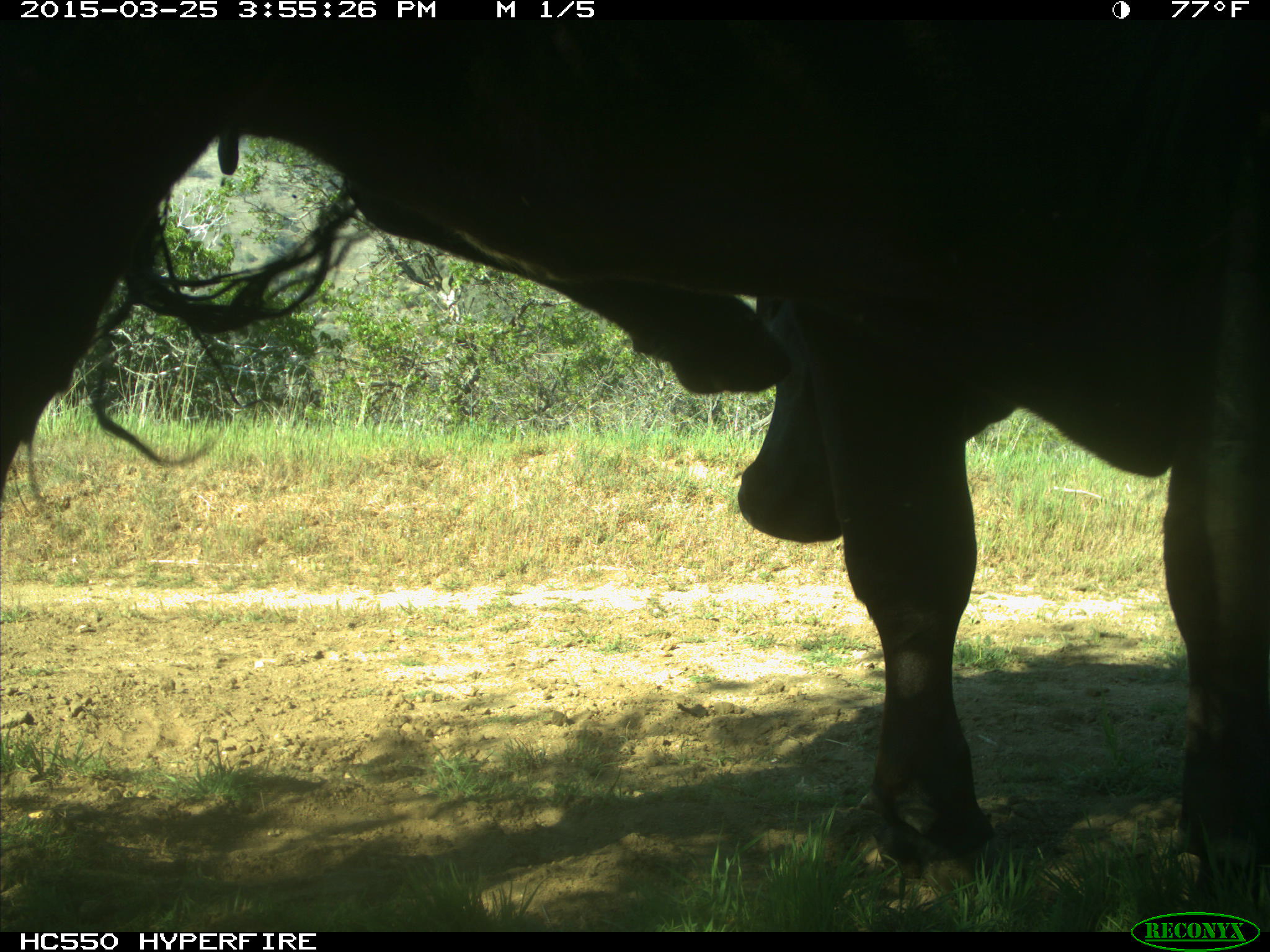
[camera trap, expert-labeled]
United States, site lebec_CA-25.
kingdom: Animalia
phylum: Chordata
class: Mammalia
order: Artiodactyla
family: Bovidae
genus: Bos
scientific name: Bos taurus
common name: domestic cow